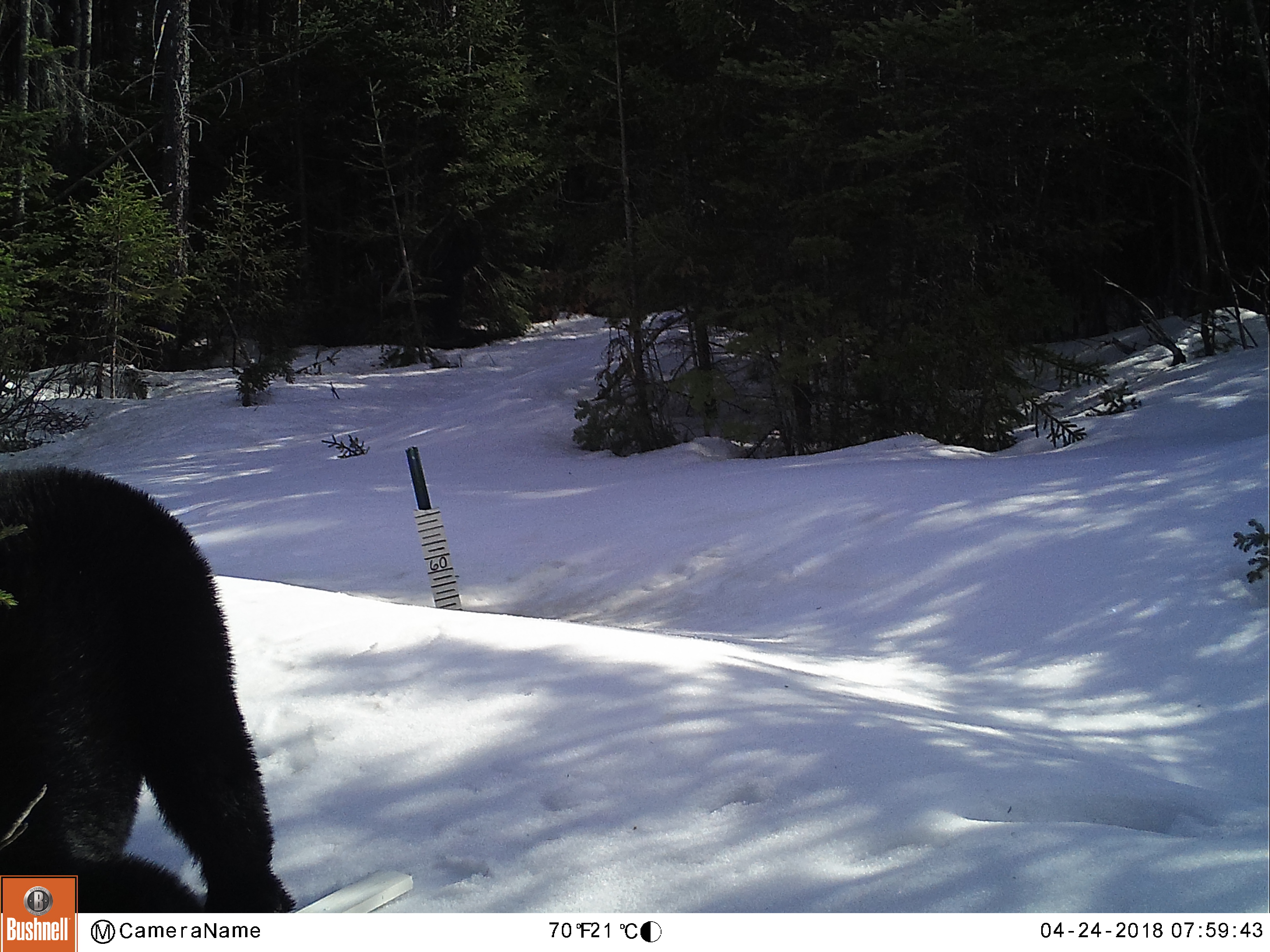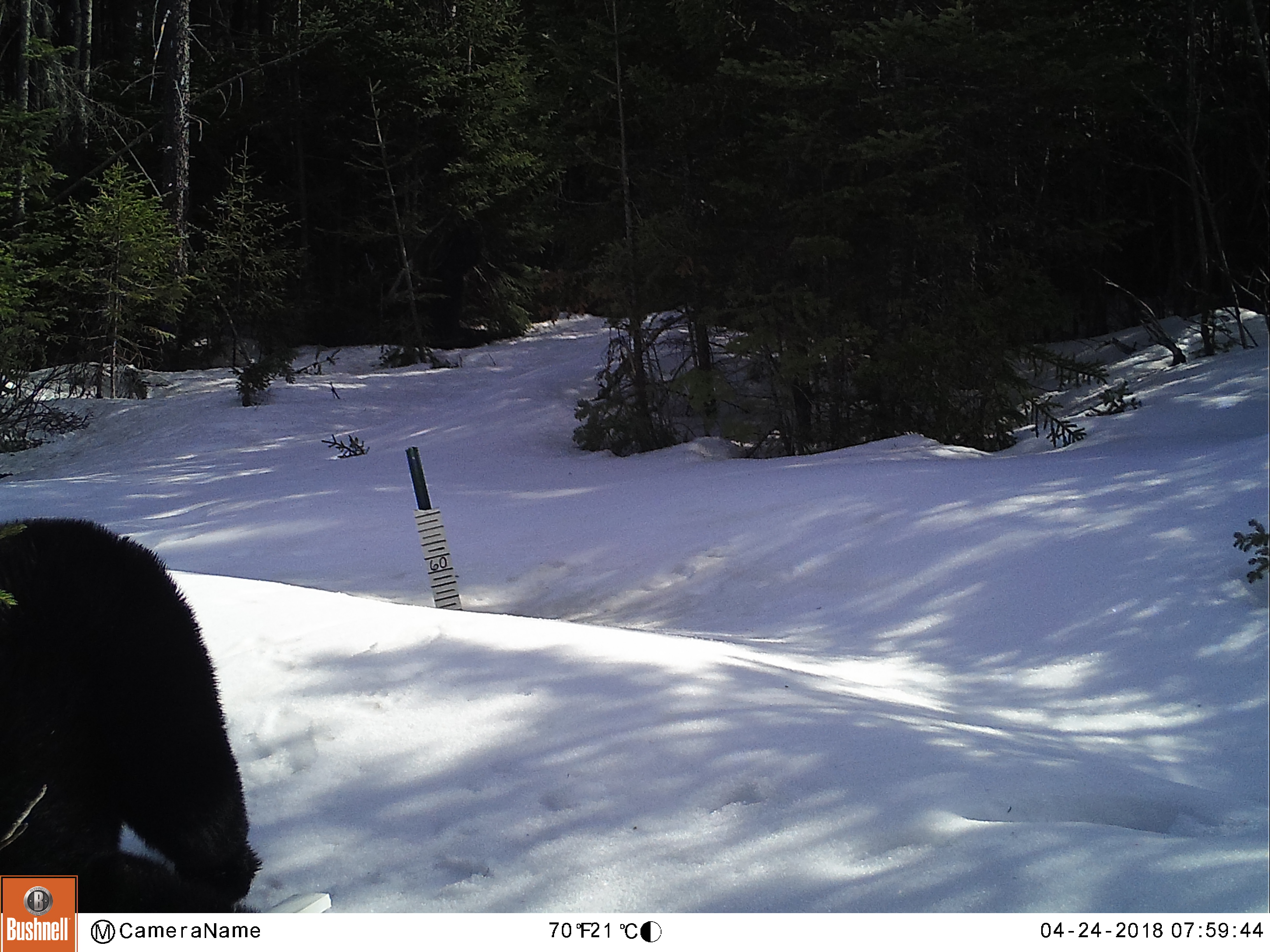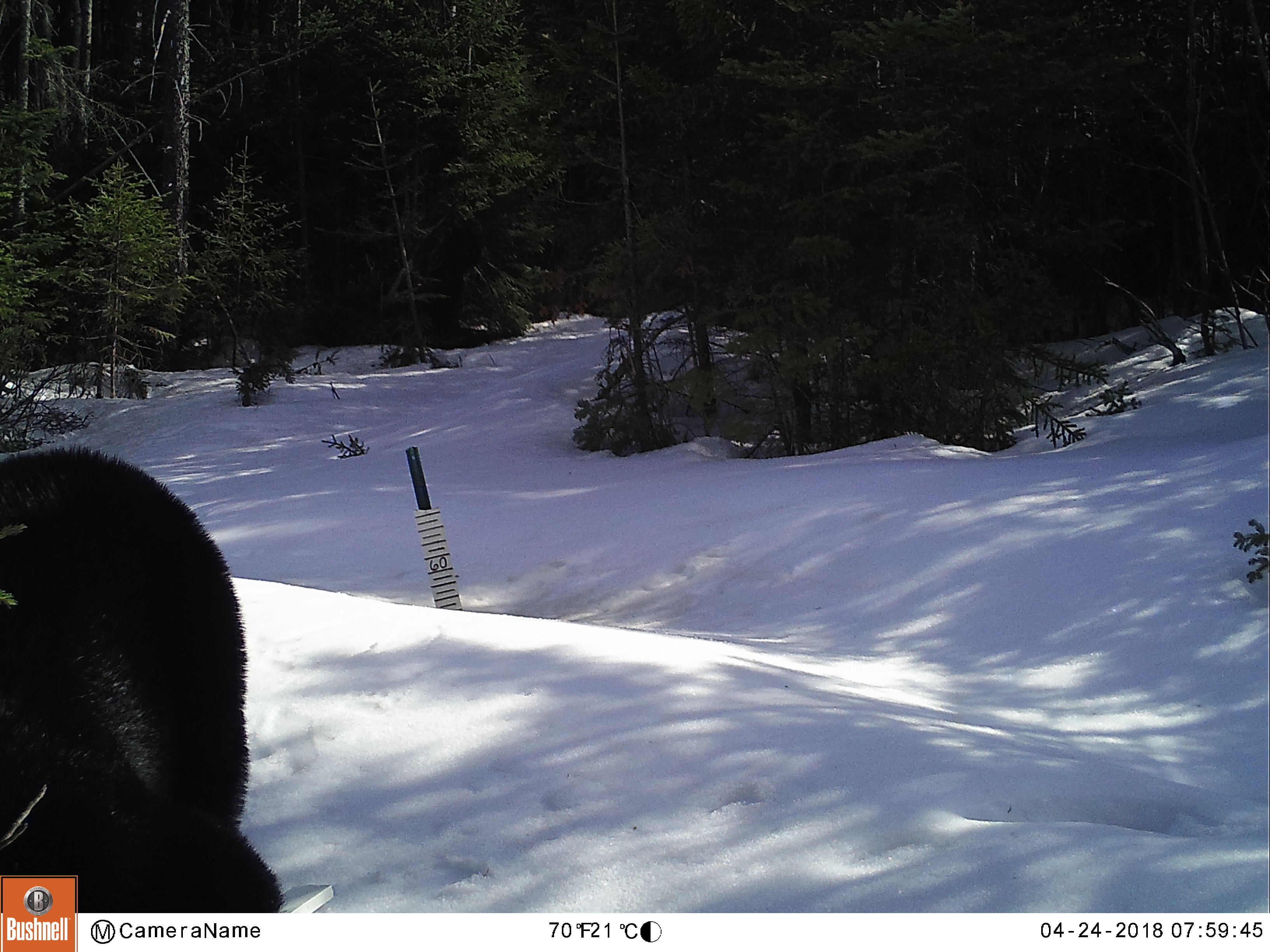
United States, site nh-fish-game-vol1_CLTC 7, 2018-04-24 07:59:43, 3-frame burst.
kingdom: Animalia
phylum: Chordata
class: Mammalia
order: Carnivora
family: Ursidae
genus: Ursus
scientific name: Ursus americanus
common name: black bear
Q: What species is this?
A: Black bear (Ursus americanus).